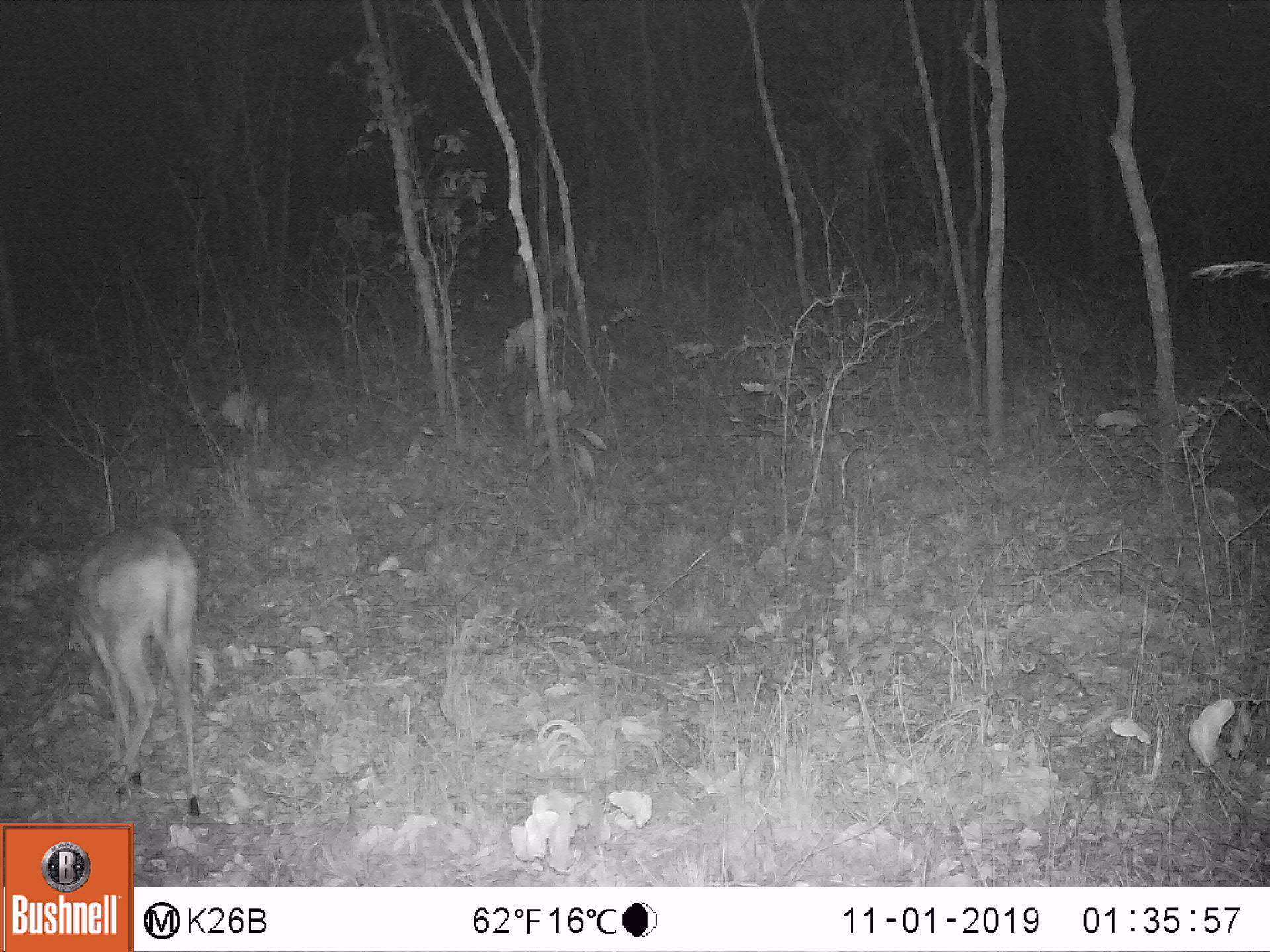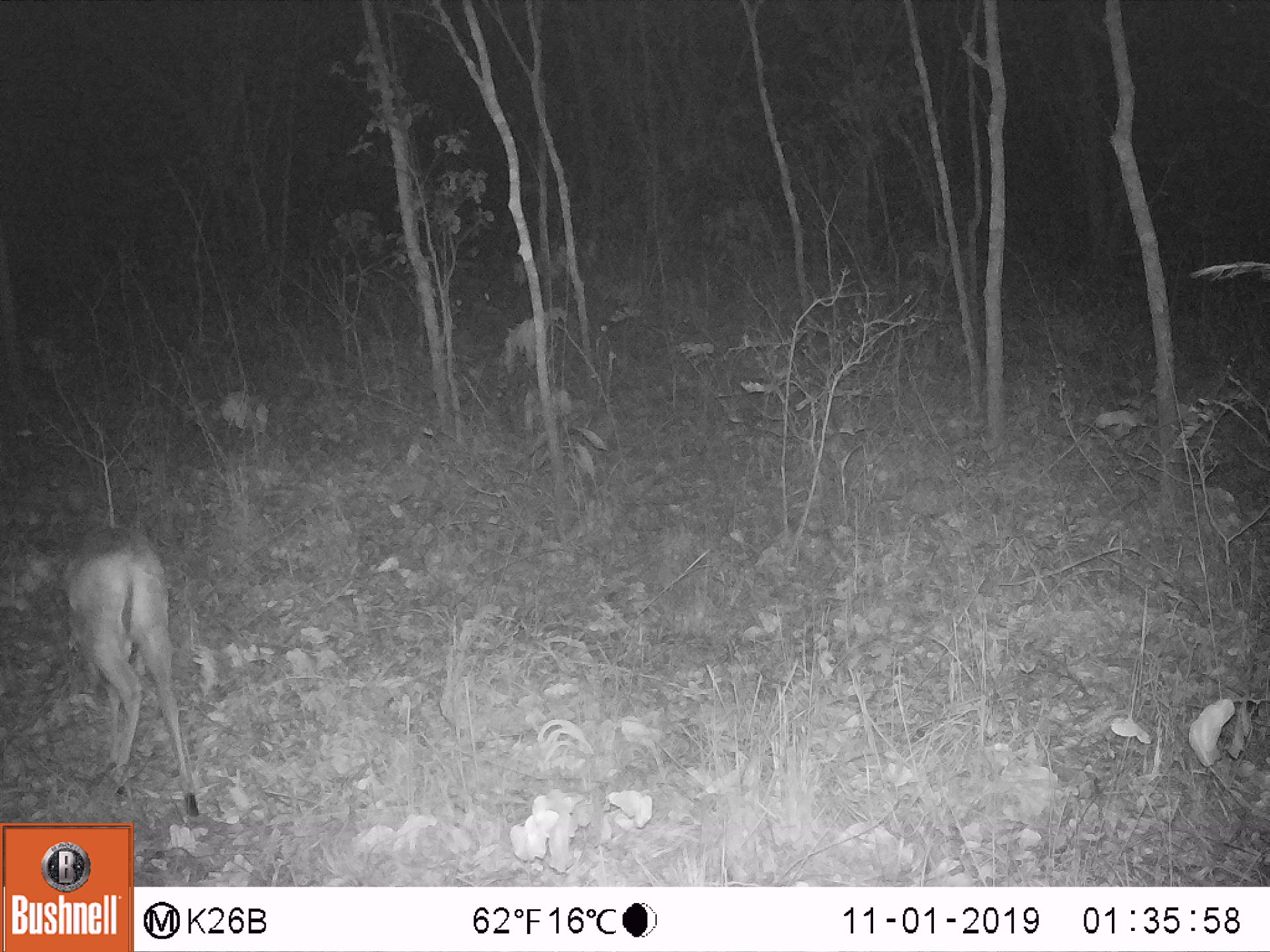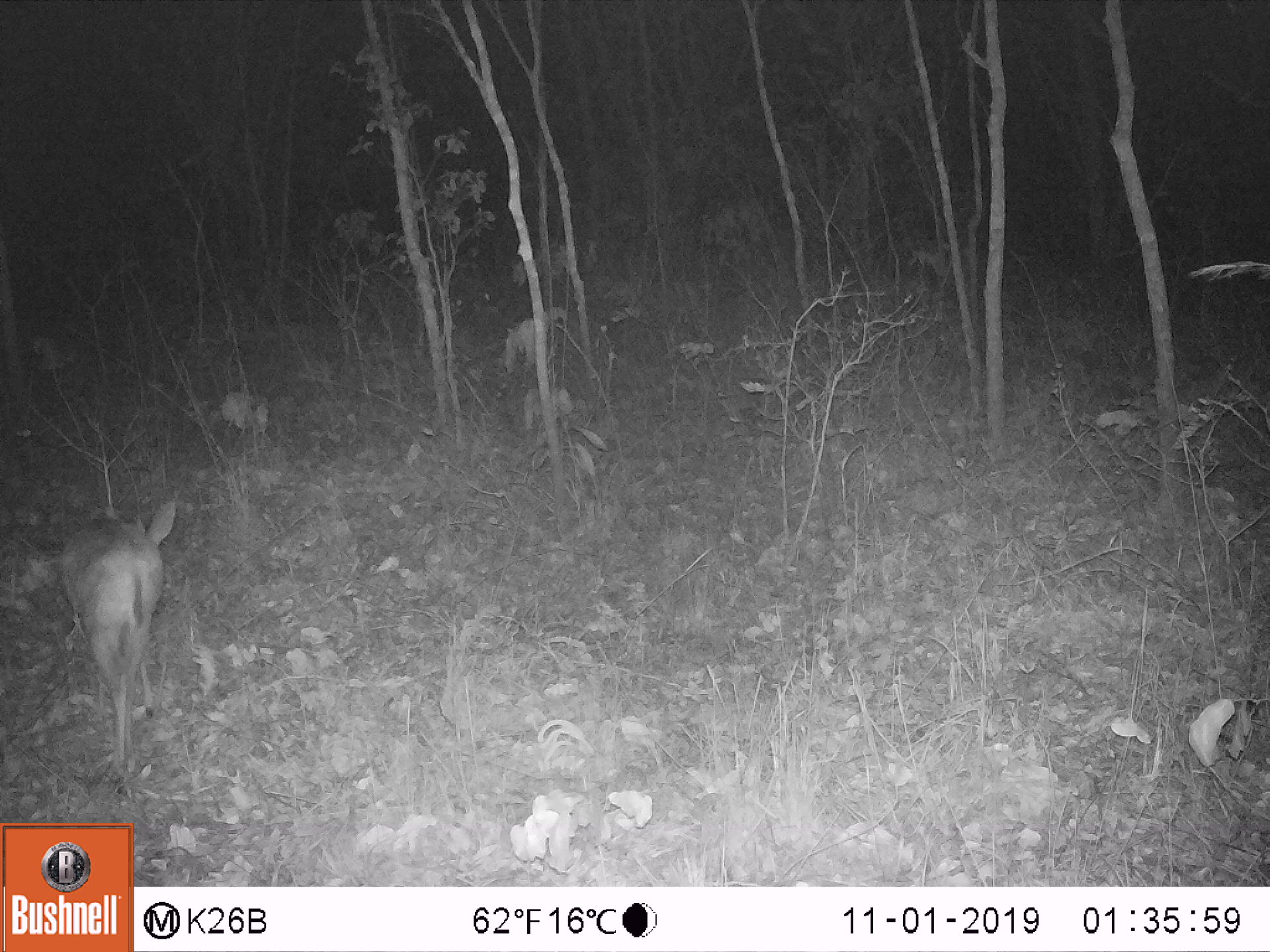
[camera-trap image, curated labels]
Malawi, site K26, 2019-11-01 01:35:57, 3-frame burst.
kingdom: Animalia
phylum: Chordata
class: Mammalia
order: Artiodactyla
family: Bovidae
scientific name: Antilopinae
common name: small antelope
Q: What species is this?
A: Small antelope (Antilopinae).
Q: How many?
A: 1.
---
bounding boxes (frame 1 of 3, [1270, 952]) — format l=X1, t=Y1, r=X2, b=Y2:
small antelope: l=50, t=516, r=205, b=821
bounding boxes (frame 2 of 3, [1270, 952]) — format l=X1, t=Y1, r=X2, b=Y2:
small antelope: l=50, t=516, r=202, b=819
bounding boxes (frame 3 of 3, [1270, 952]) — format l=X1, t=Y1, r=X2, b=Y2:
small antelope: l=48, t=490, r=183, b=805